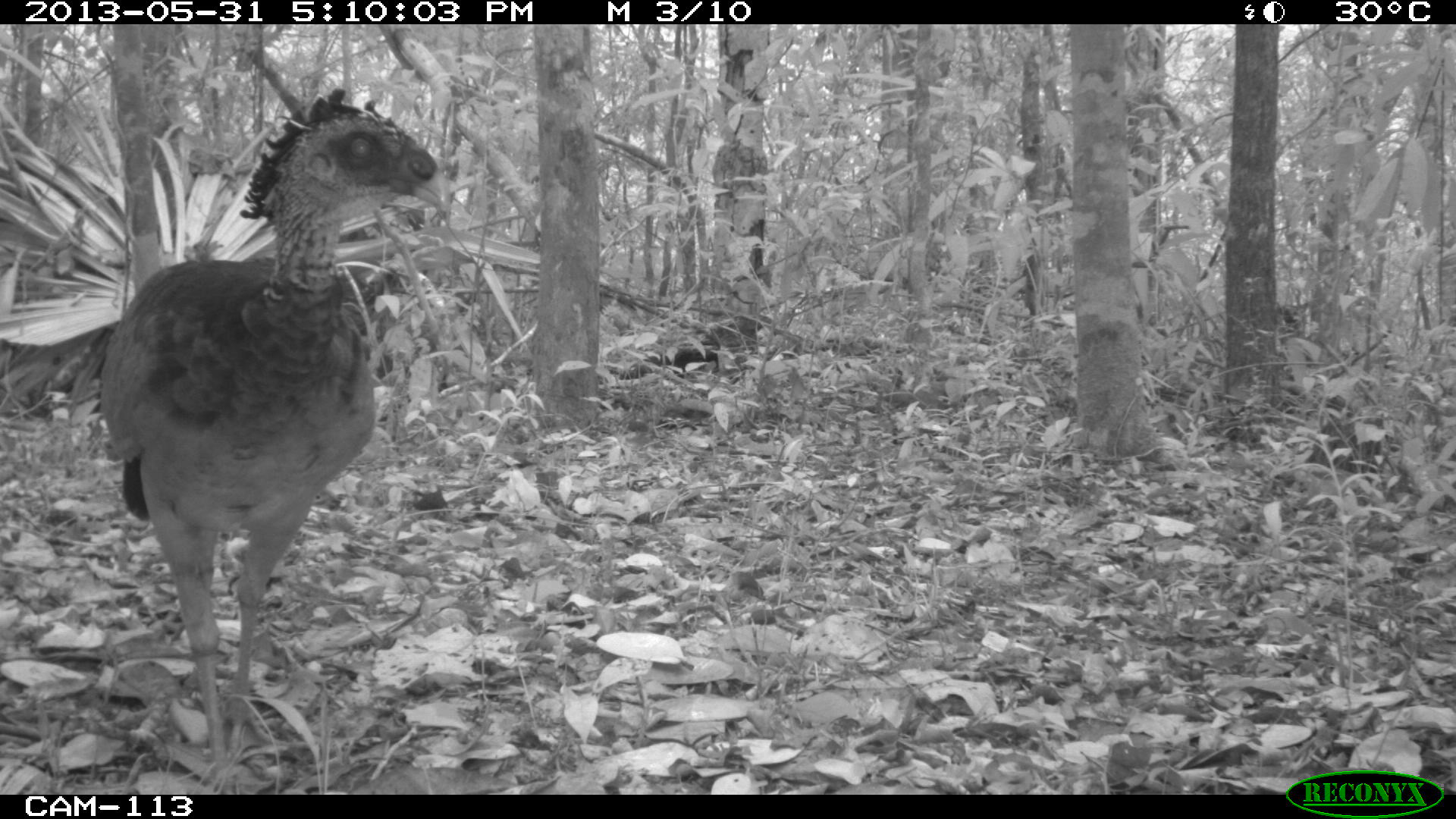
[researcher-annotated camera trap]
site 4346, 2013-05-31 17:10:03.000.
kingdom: Animalia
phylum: Chordata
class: Aves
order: Galliformes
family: Cracidae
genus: Crax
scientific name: Crax rubra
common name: great curassow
Crax rubra (great curassow), count 1, sex female.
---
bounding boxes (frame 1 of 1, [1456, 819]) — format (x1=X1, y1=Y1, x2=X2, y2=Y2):
crax rubra: (x1=96, y1=86, x2=451, y2=794)